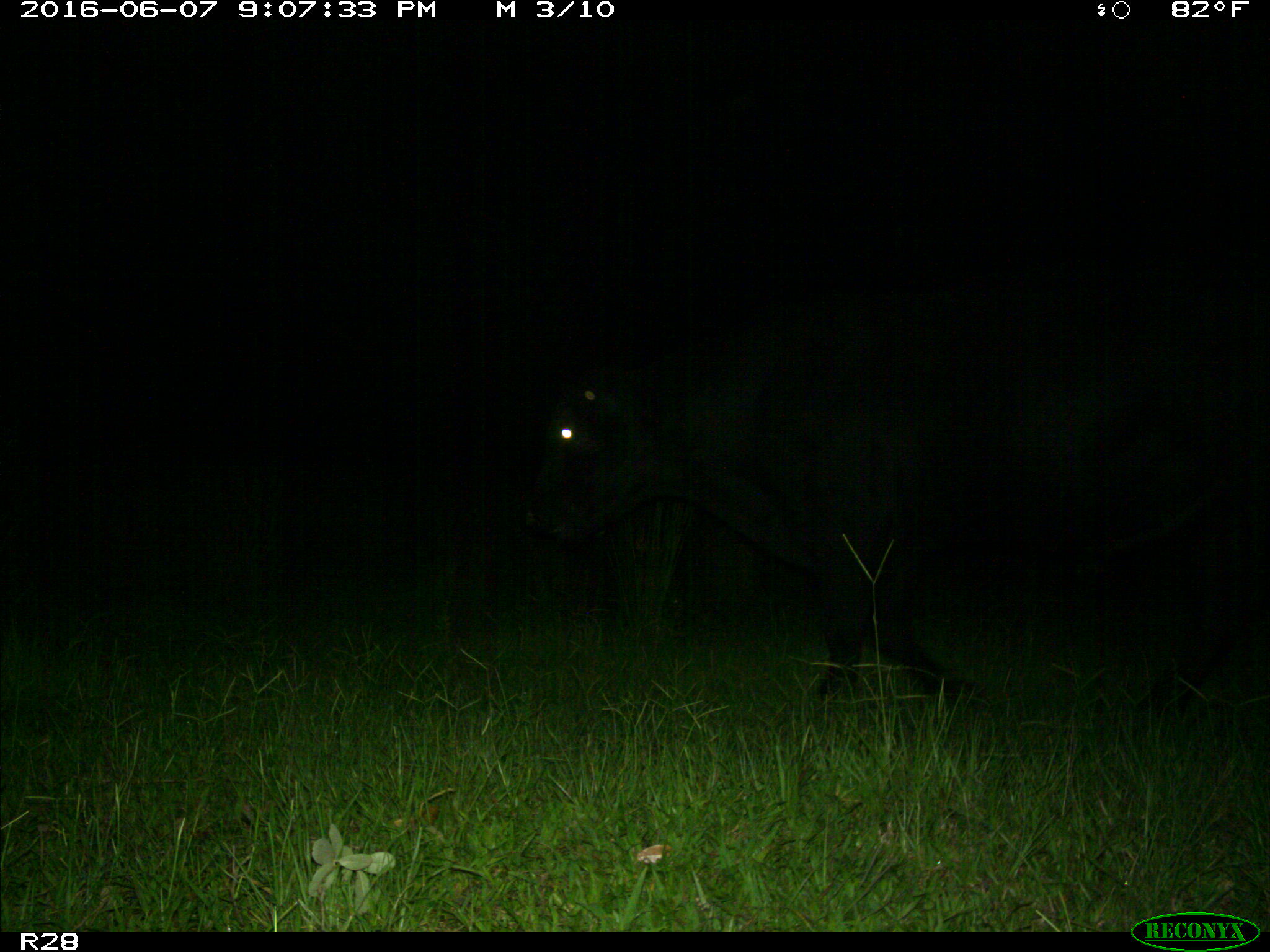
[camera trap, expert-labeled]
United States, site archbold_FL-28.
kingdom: Animalia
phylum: Chordata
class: Mammalia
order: Artiodactyla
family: Bovidae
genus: Bos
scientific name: Bos taurus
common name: domestic cow